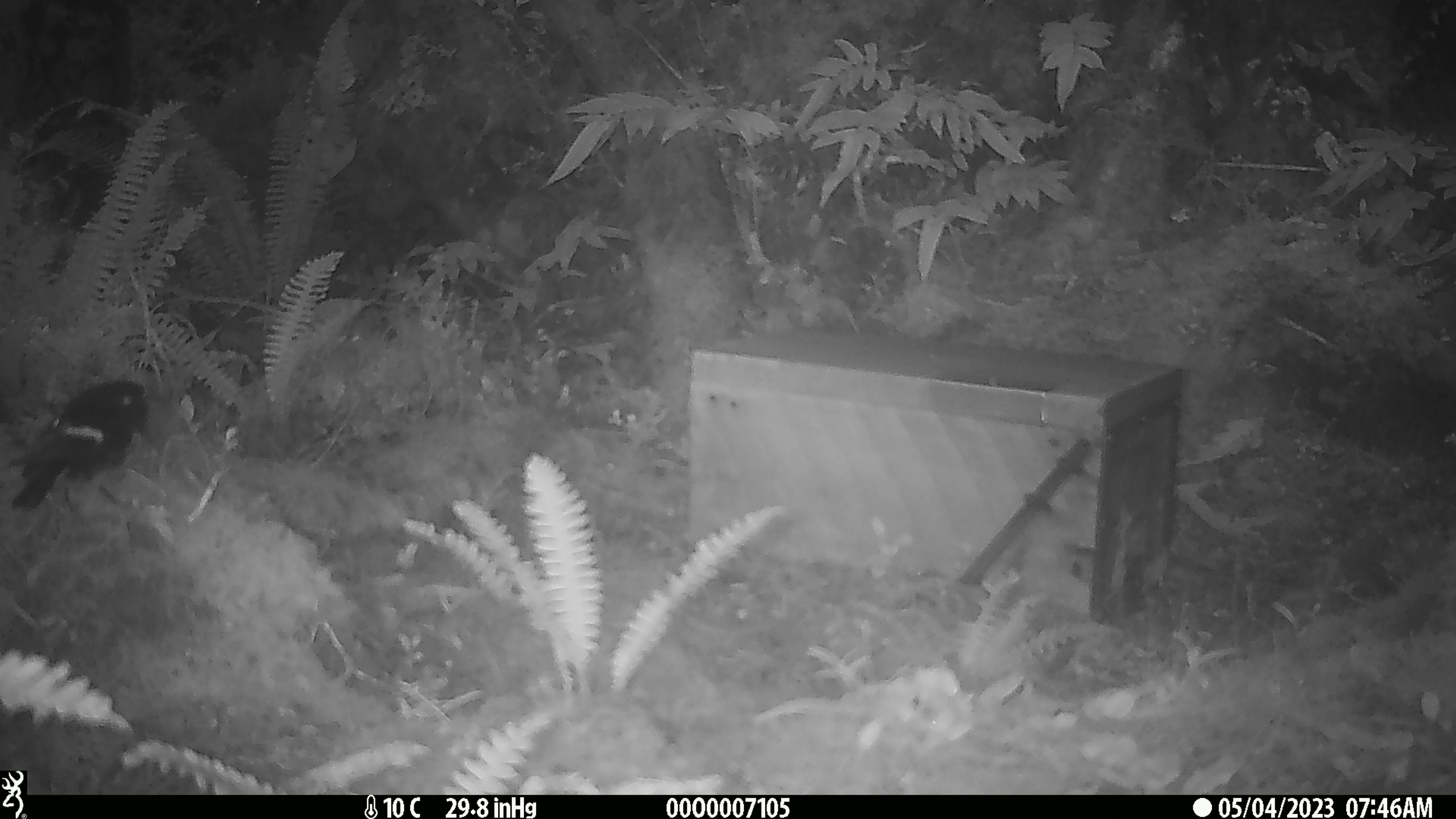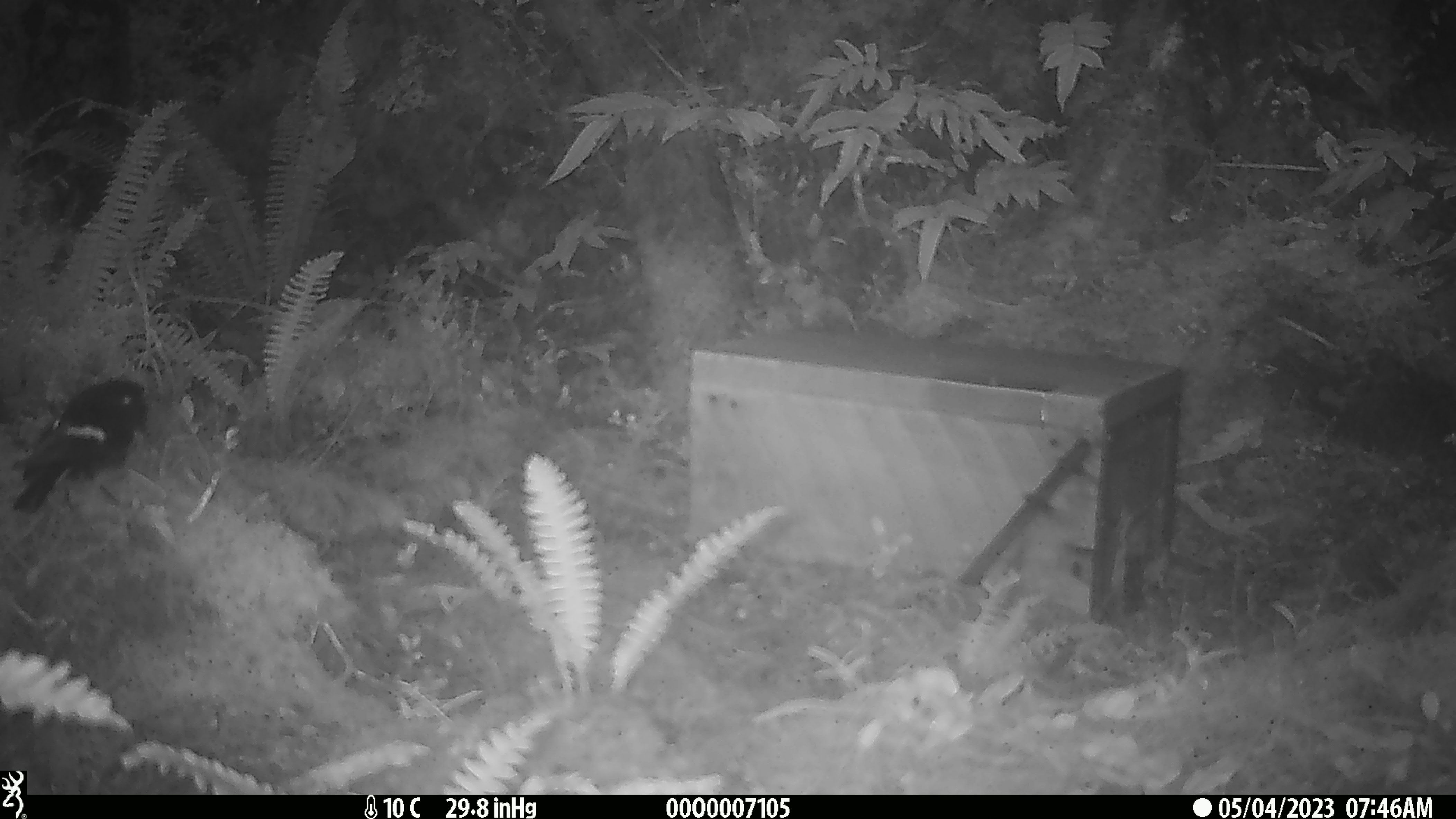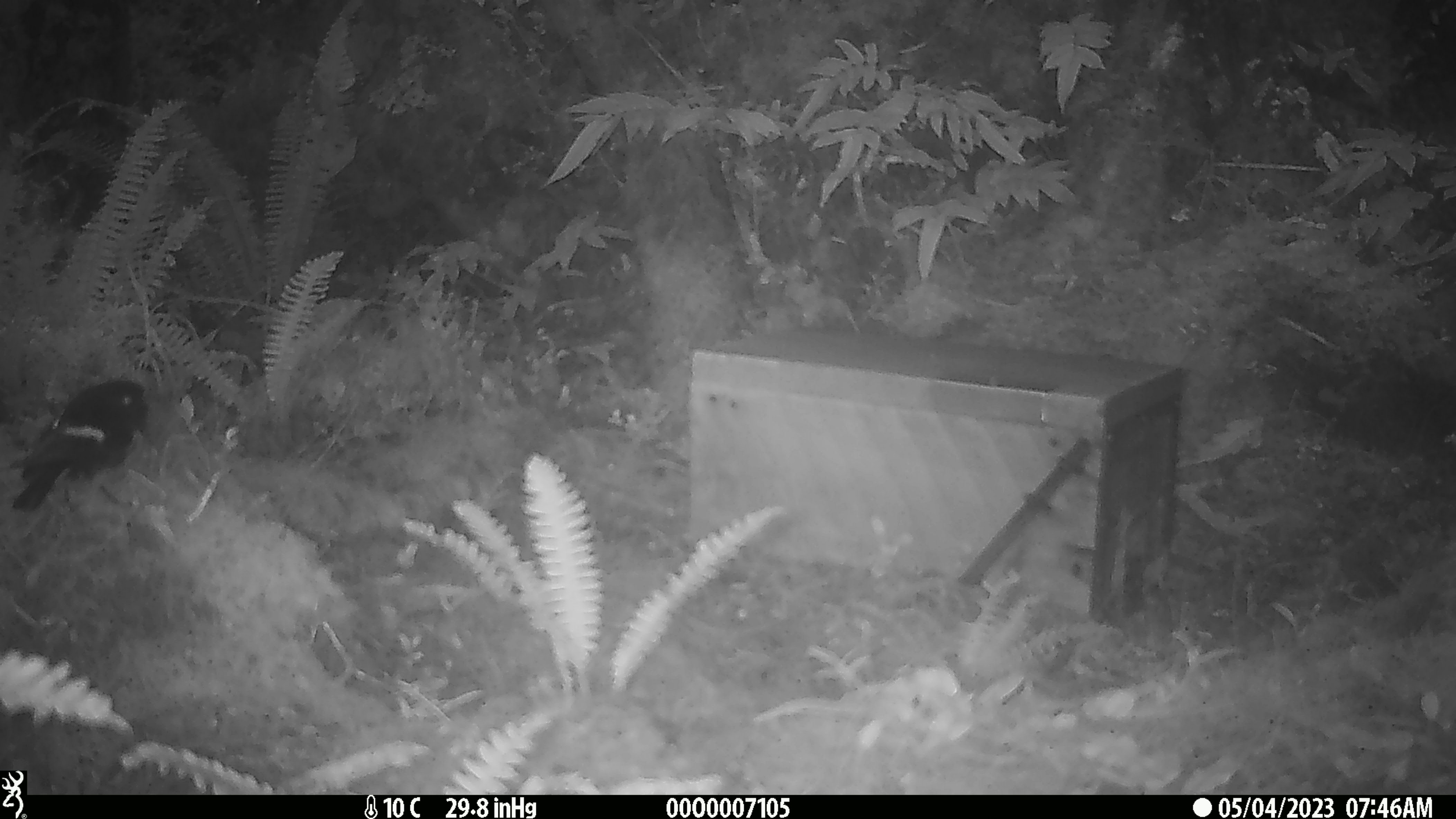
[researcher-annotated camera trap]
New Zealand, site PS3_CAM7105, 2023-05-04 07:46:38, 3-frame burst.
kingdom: Animalia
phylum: Chordata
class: Aves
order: Passeriformes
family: Petroicidae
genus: Petroica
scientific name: Petroica macrocephala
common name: tomtit